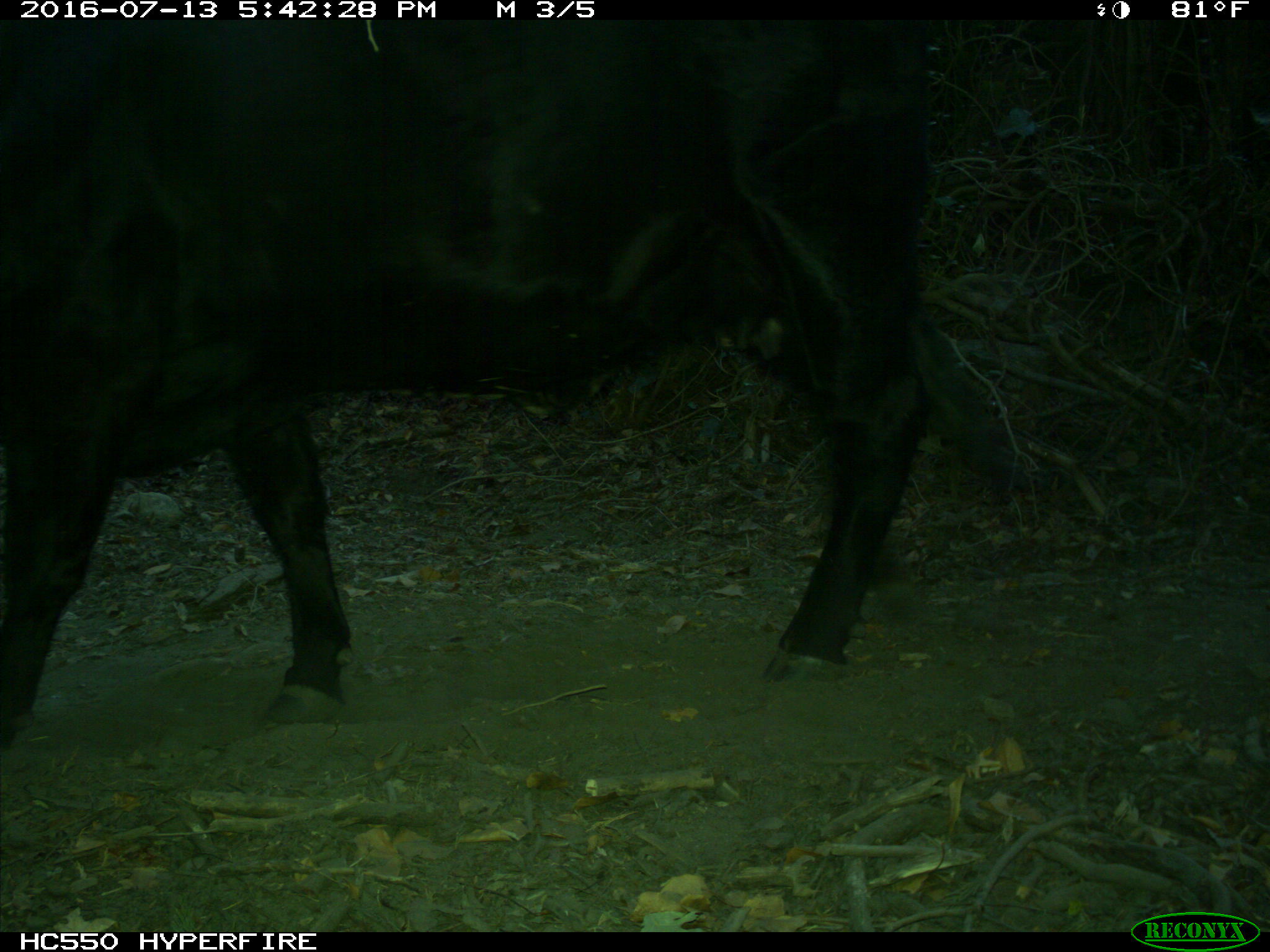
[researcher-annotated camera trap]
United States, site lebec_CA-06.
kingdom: Animalia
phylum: Chordata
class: Mammalia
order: Artiodactyla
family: Bovidae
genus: Bos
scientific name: Bos taurus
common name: domestic cow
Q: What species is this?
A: Bos taurus (domestic cow).